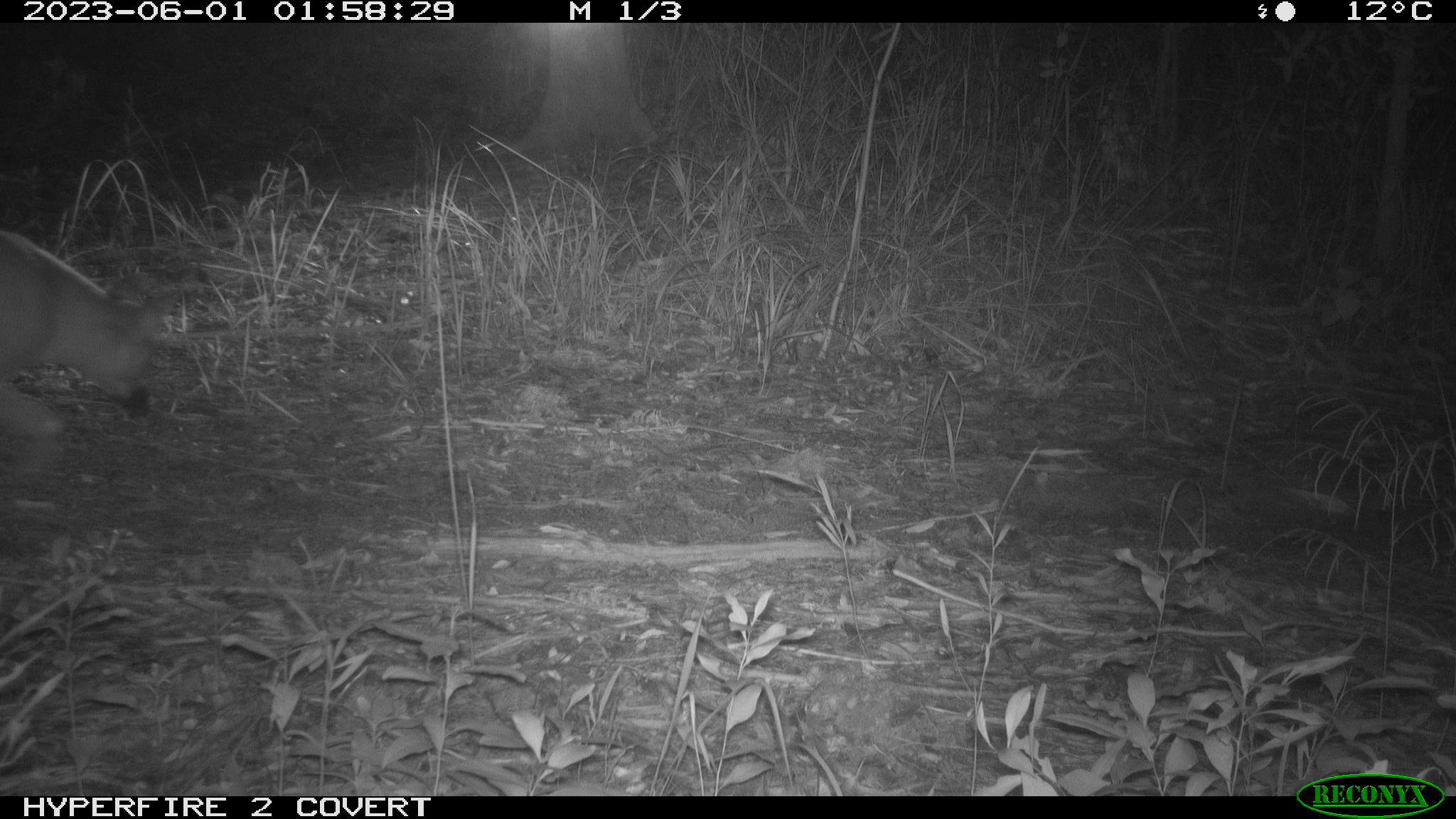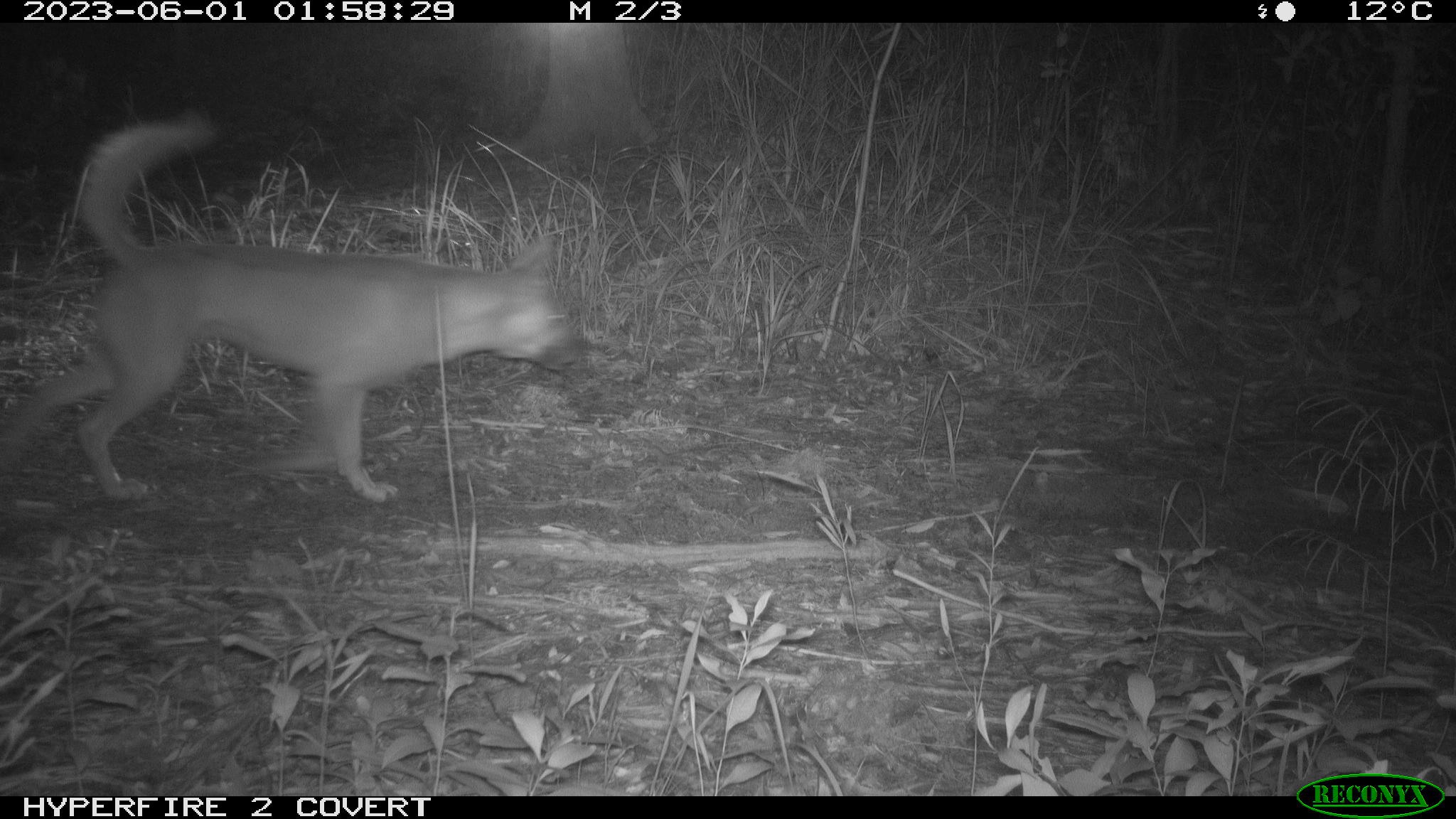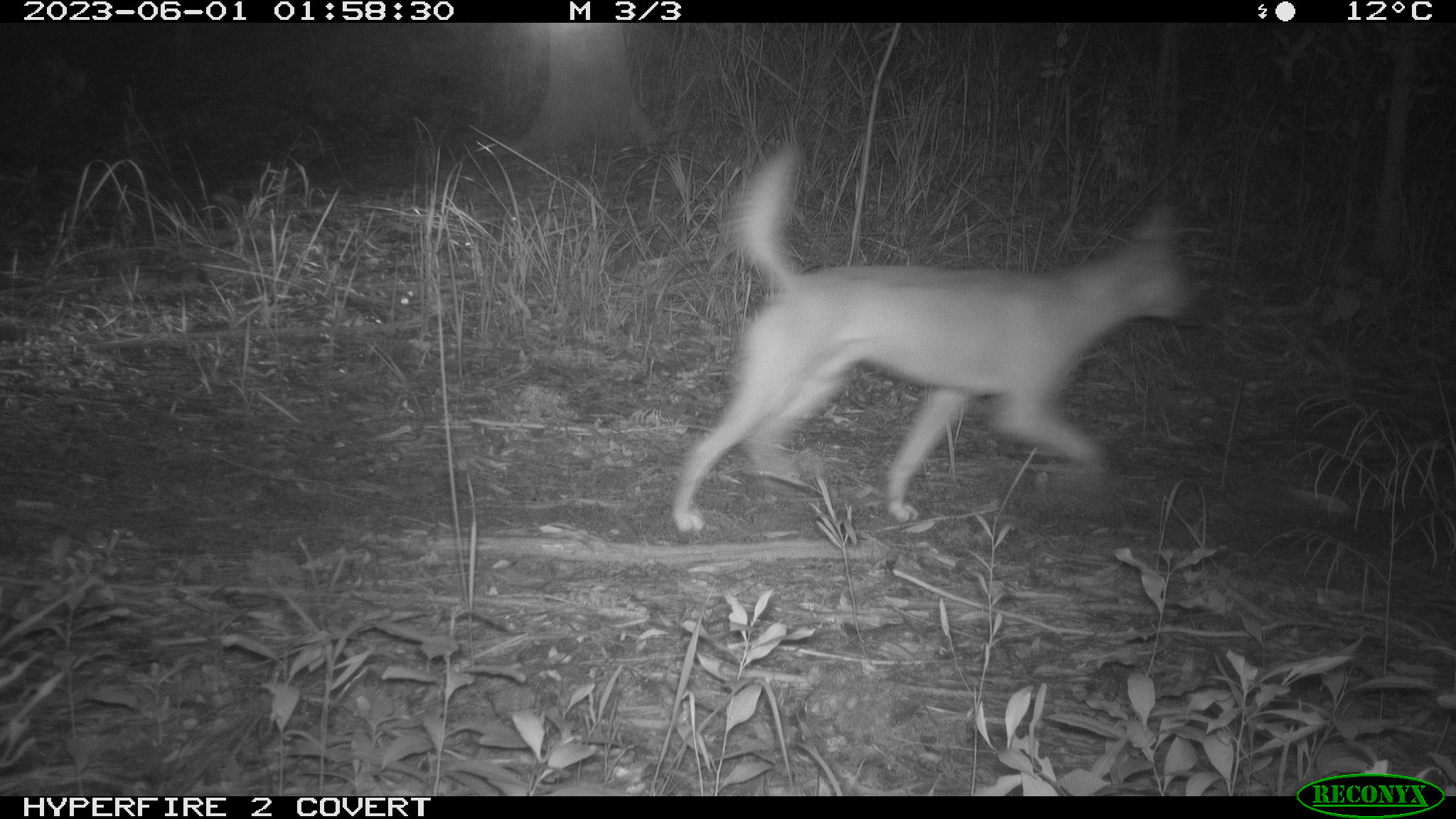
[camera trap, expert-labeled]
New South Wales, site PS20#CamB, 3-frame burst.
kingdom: Animalia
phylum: Chordata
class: Mammalia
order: Carnivora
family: Canidae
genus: Canis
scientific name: Canis familiaris dingo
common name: dingo